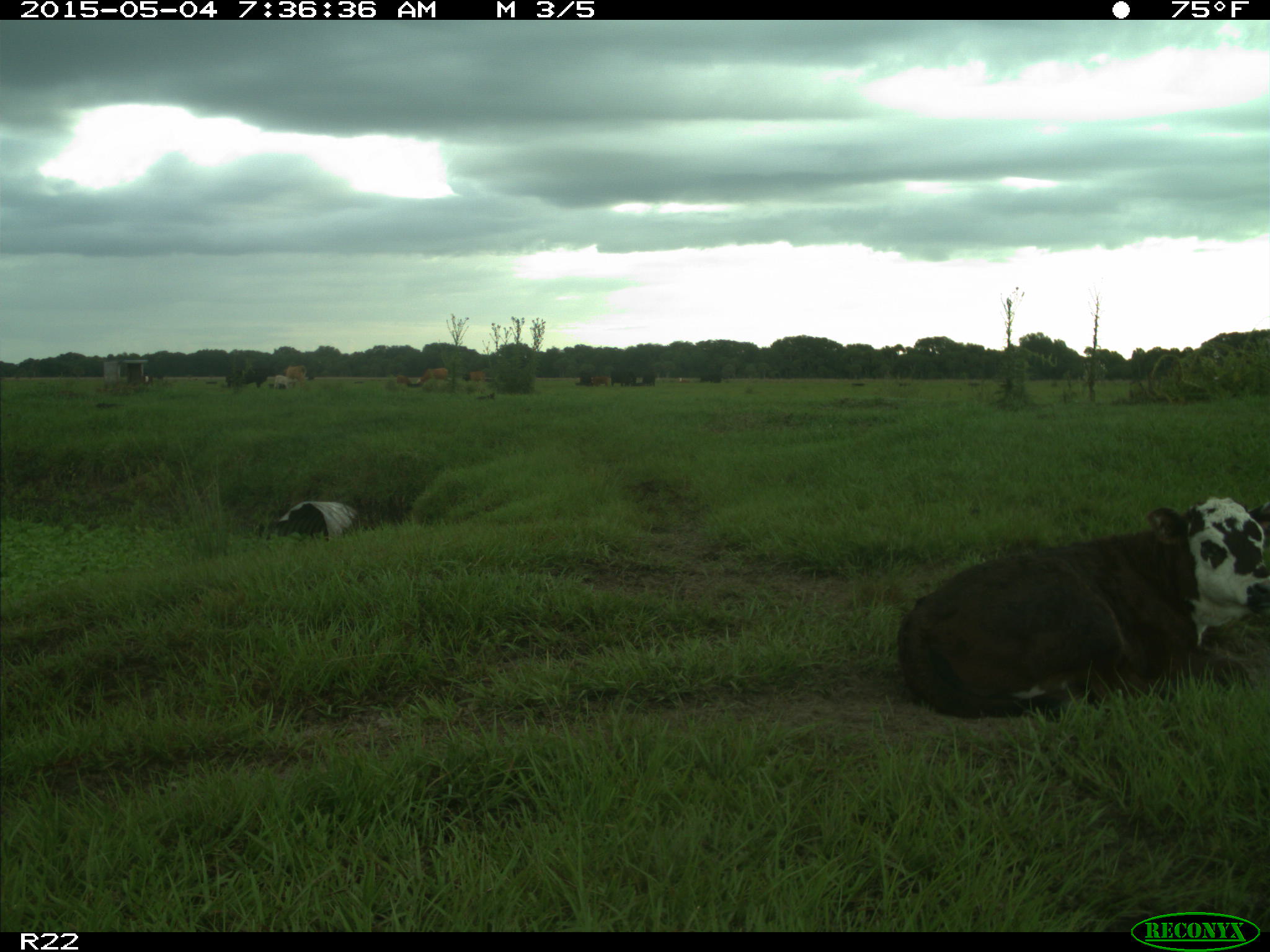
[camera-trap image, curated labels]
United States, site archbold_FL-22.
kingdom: Animalia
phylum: Chordata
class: Mammalia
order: Artiodactyla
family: Bovidae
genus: Bos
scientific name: Bos taurus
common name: domestic cow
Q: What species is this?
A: Bos taurus (domestic cow).